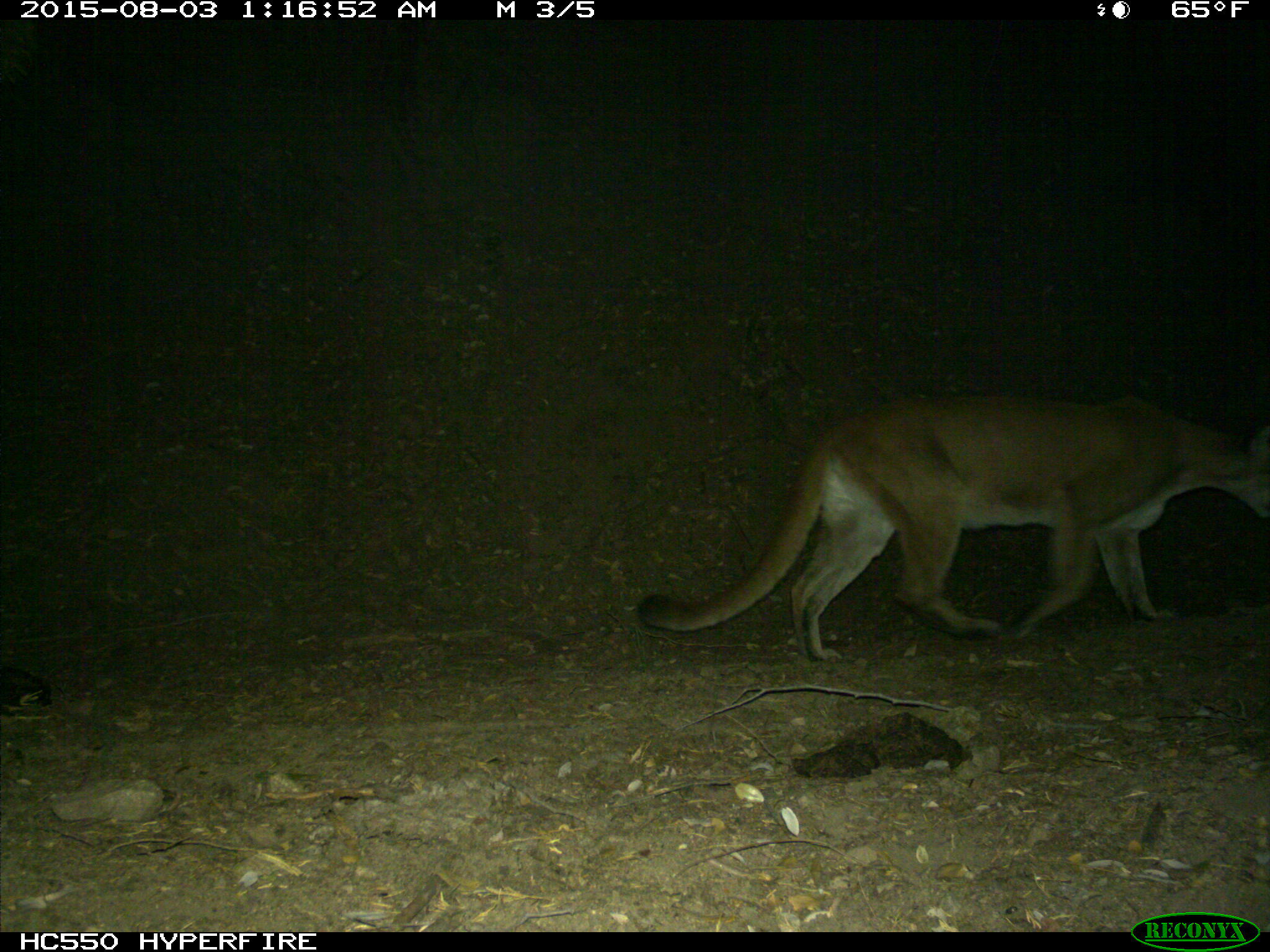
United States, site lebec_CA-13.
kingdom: Animalia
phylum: Chordata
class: Mammalia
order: Carnivora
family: Felidae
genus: Puma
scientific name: Puma concolor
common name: mountain lion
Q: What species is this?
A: Puma concolor (mountain lion).